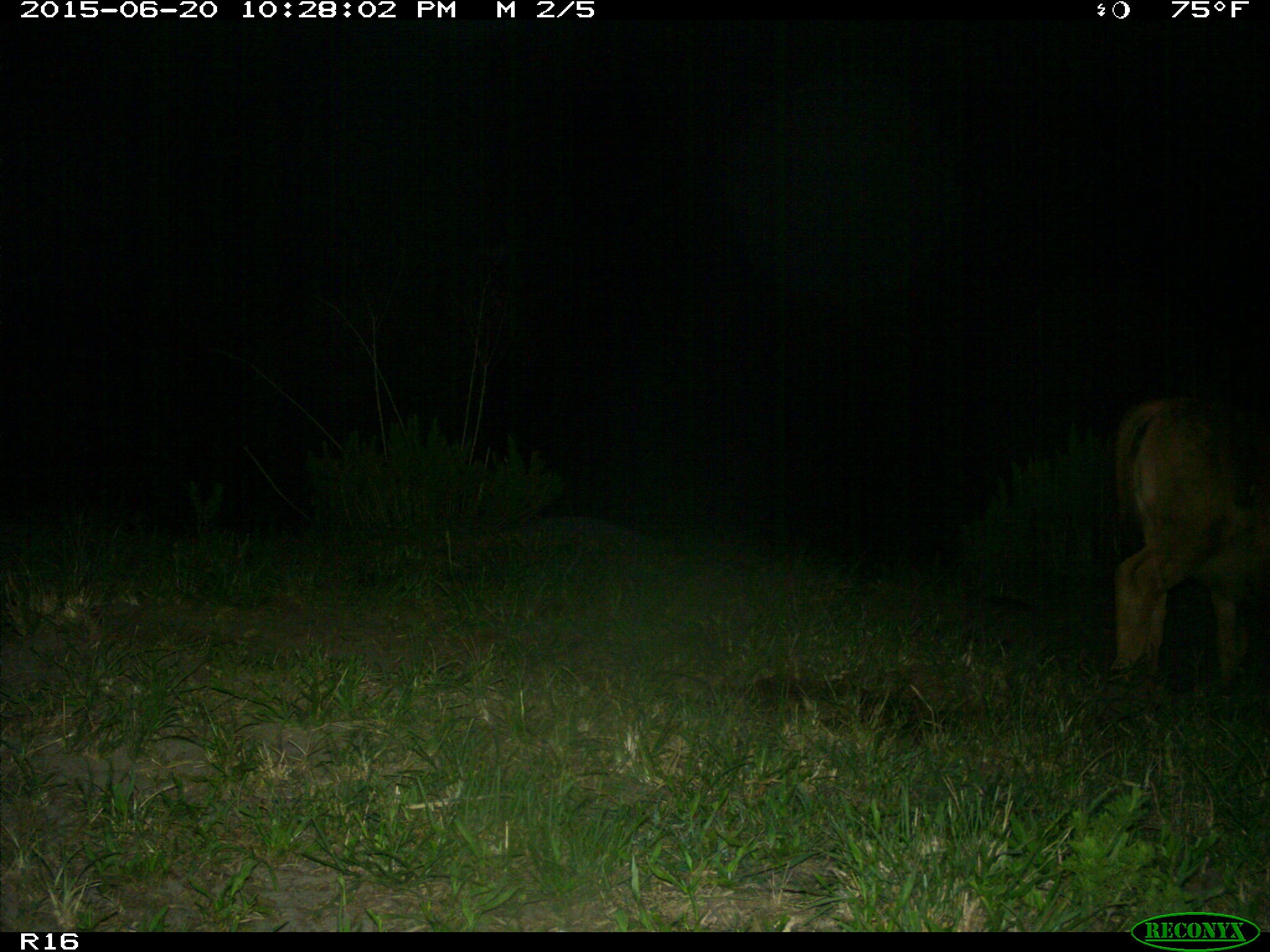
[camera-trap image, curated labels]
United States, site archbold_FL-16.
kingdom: Animalia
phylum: Chordata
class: Mammalia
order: Artiodactyla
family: Bovidae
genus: Bos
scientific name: Bos taurus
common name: domestic cow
Bos taurus (domestic cow).